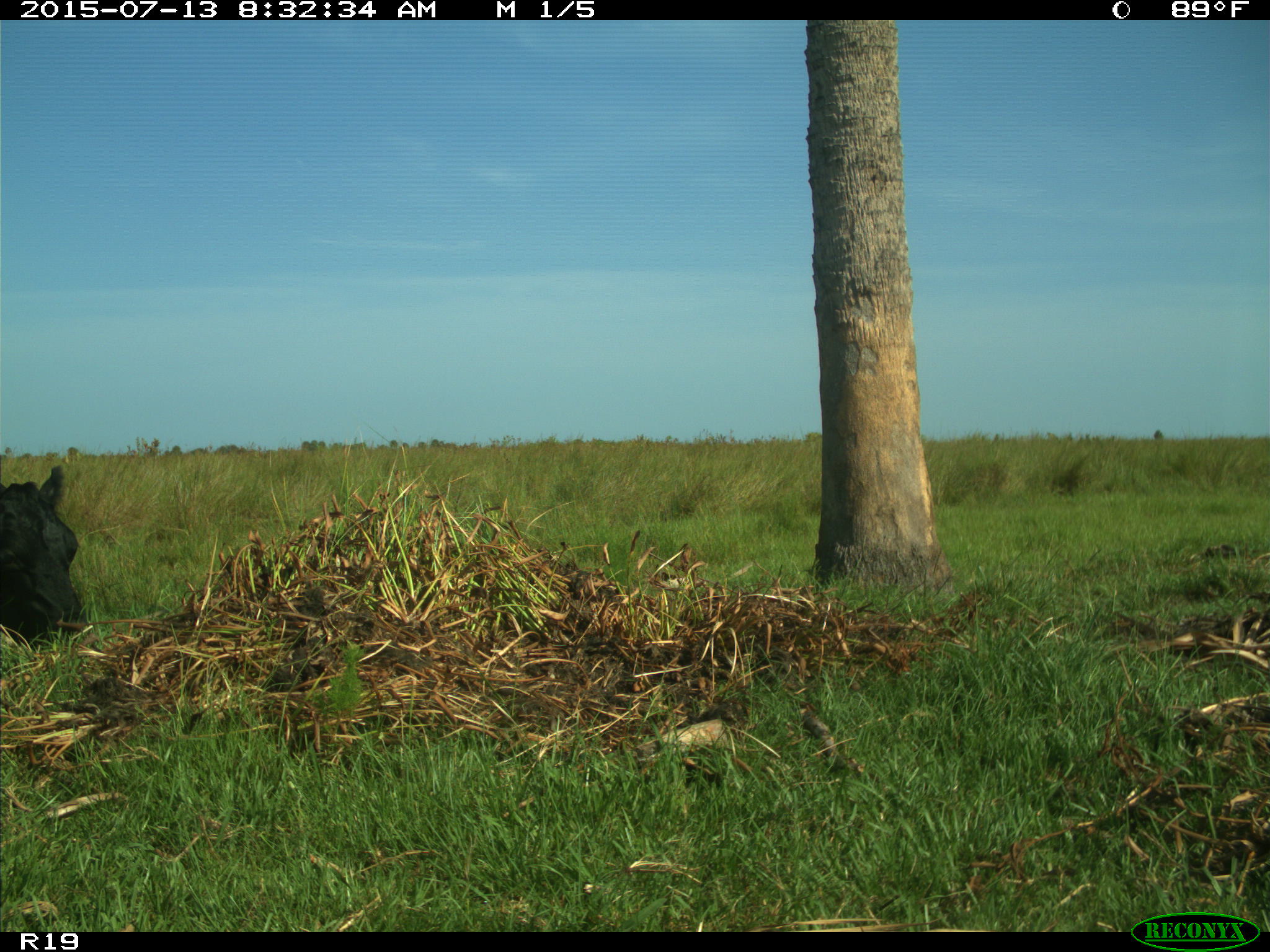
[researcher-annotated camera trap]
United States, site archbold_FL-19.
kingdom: Animalia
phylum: Chordata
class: Mammalia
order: Artiodactyla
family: Bovidae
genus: Bos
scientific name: Bos taurus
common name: domestic cow